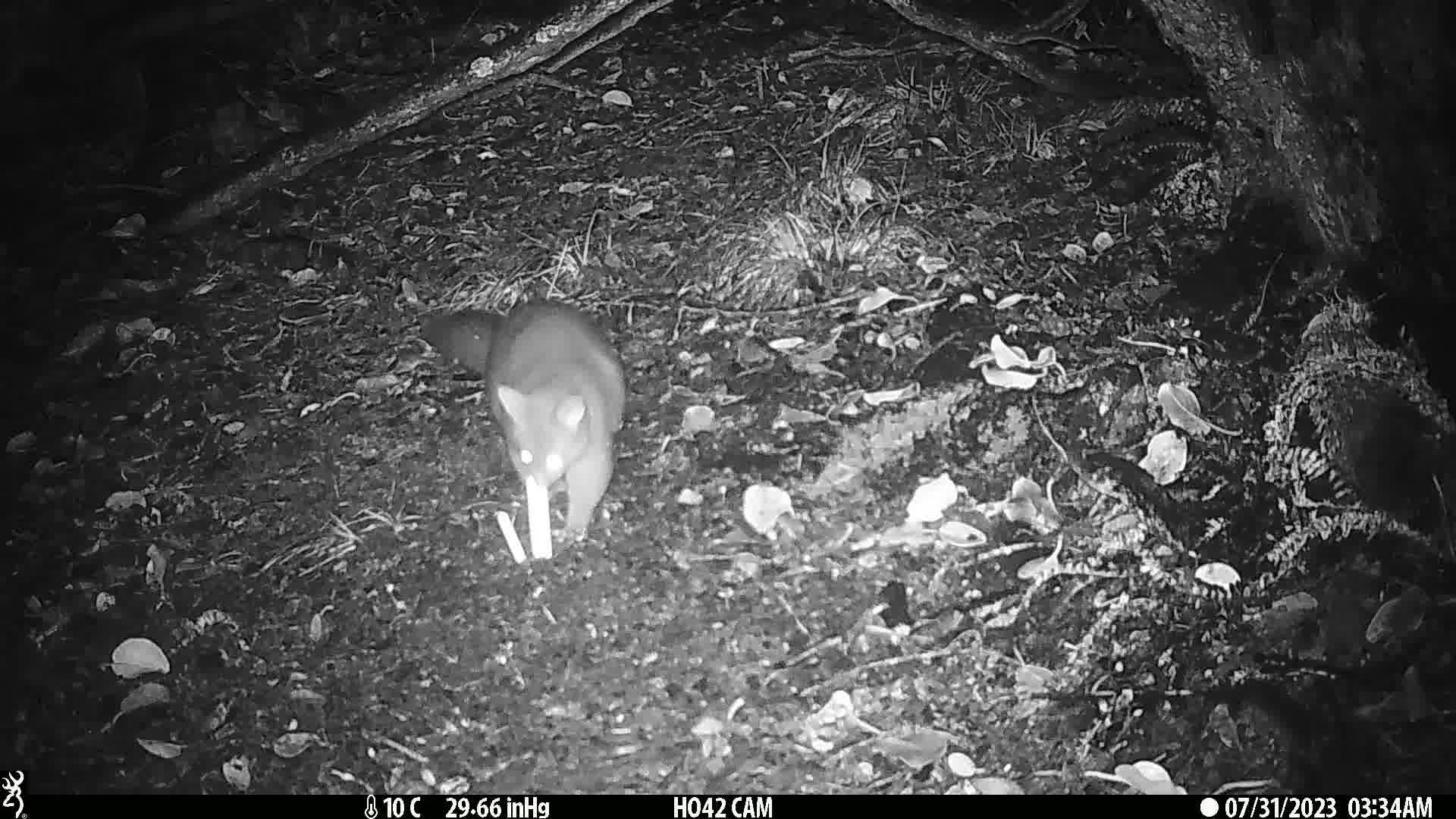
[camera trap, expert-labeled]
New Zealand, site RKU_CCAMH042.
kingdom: Animalia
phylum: Chordata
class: Mammalia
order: Diprotodontia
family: Phalangeridae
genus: Trichosurus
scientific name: Trichosurus vulpecula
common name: common brushtail possum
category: possum